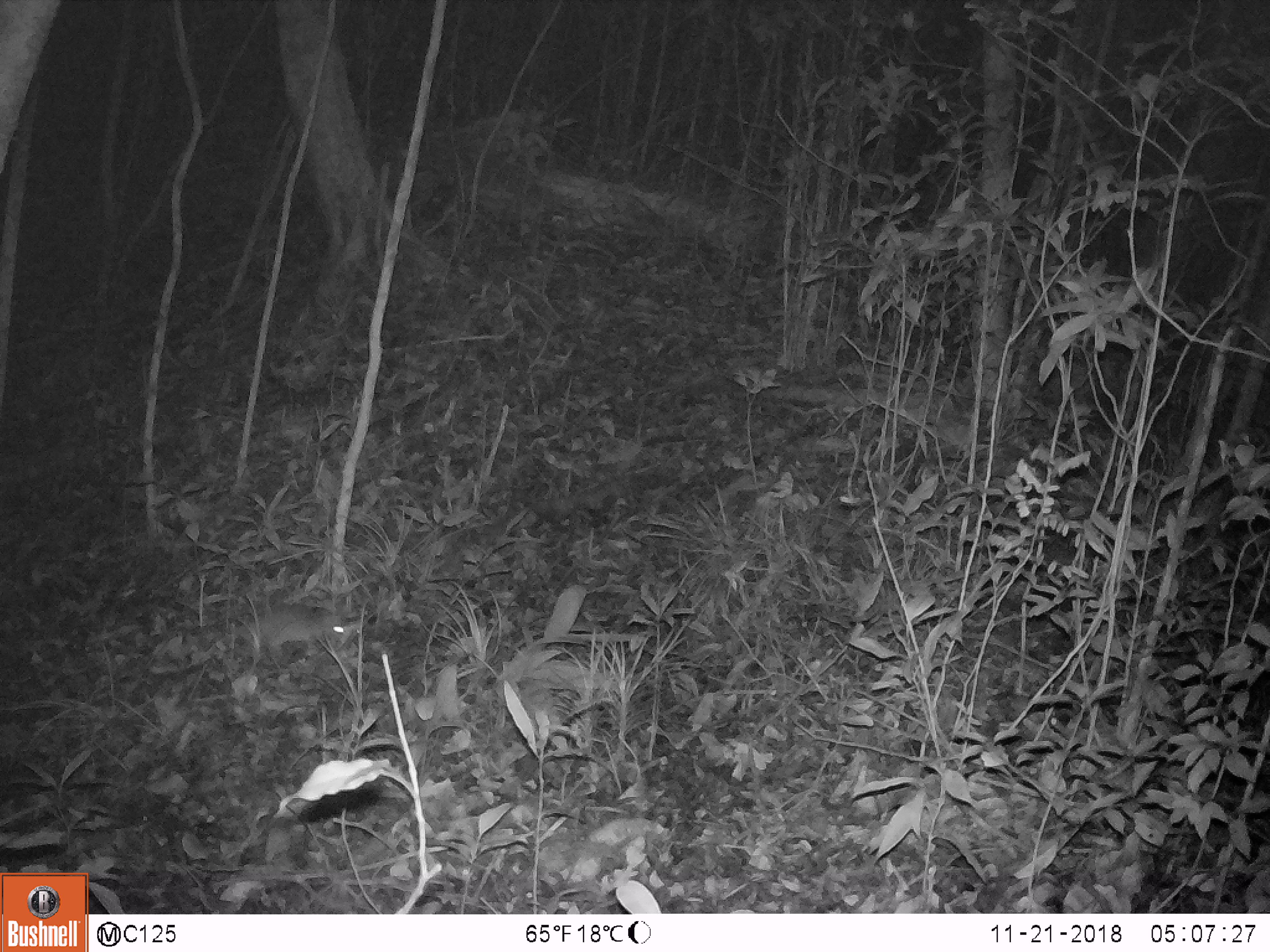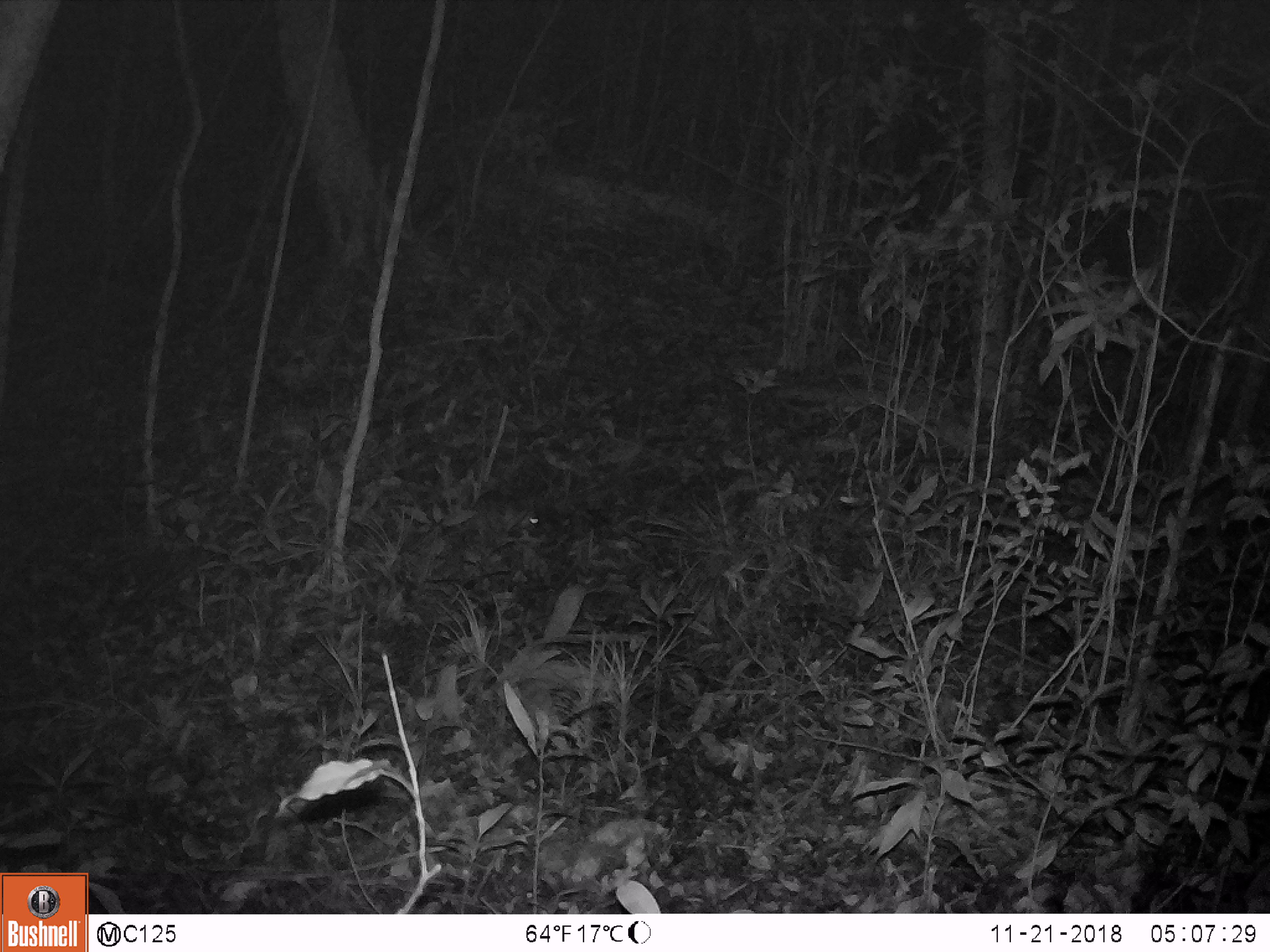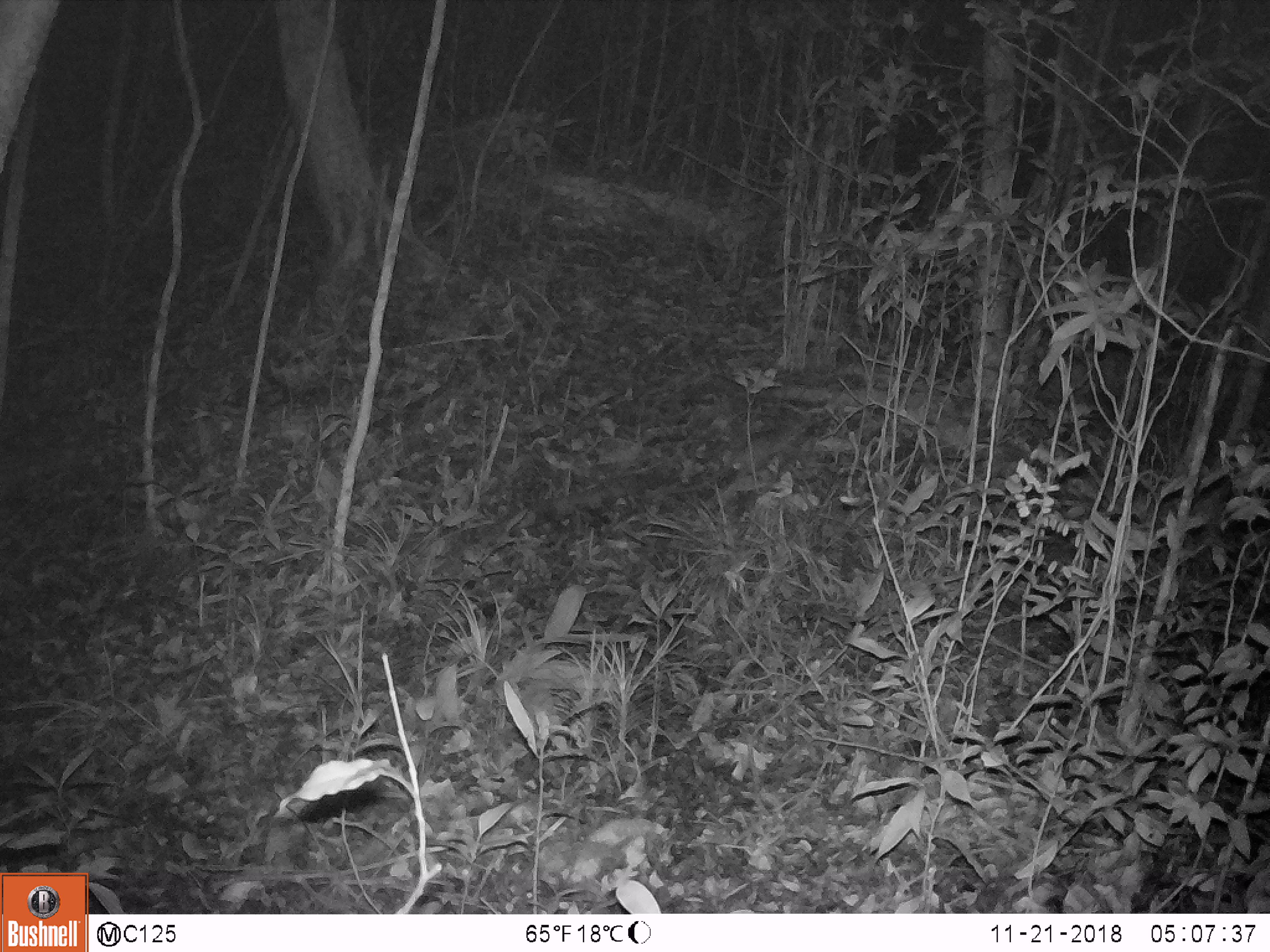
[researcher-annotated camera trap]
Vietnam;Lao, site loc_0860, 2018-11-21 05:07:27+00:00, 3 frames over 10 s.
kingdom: Animalia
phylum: Chordata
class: Mammalia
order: Rodentia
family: Muridae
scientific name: Muridae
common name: old-world mice and rats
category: unidentified murid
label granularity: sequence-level